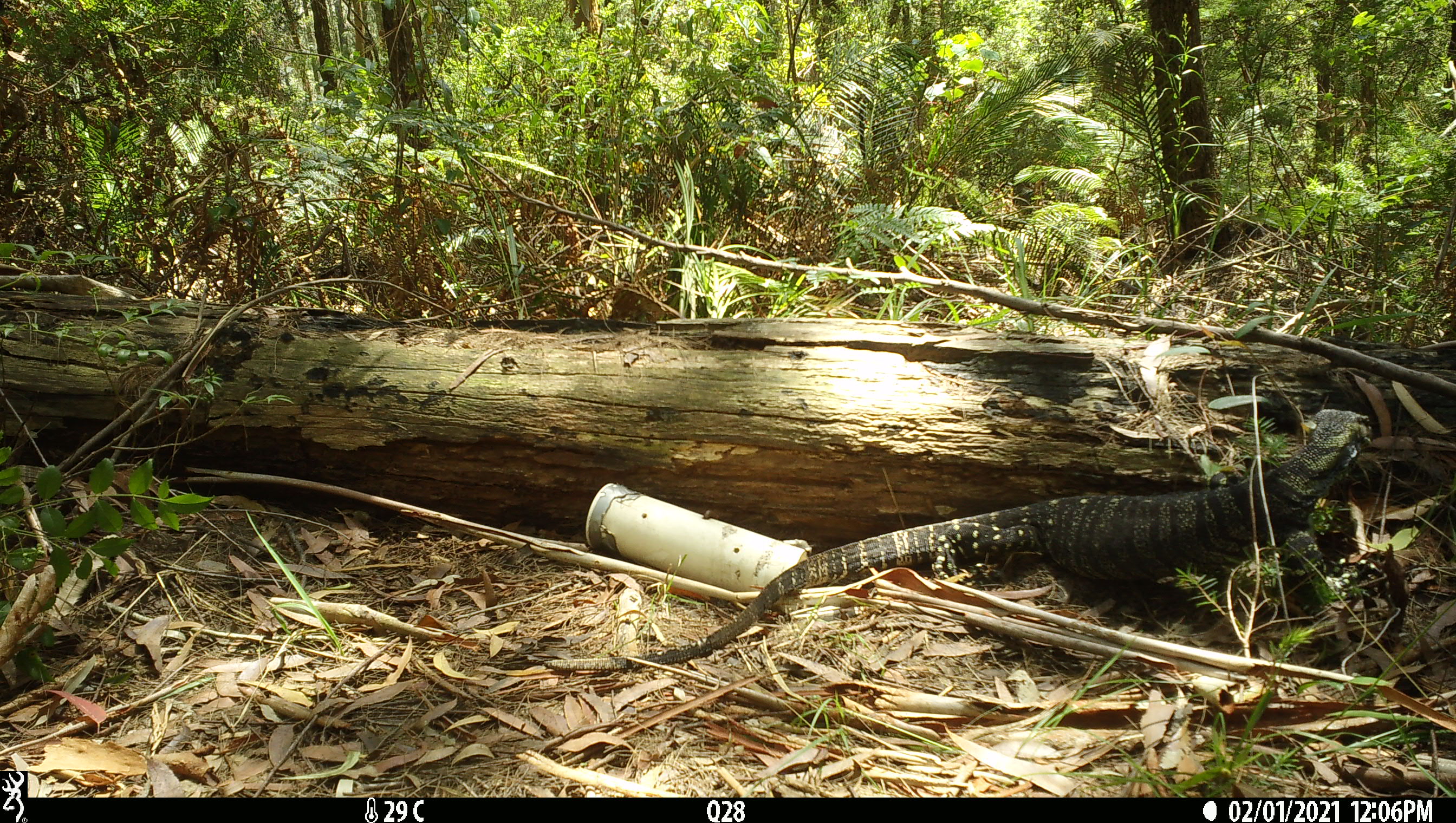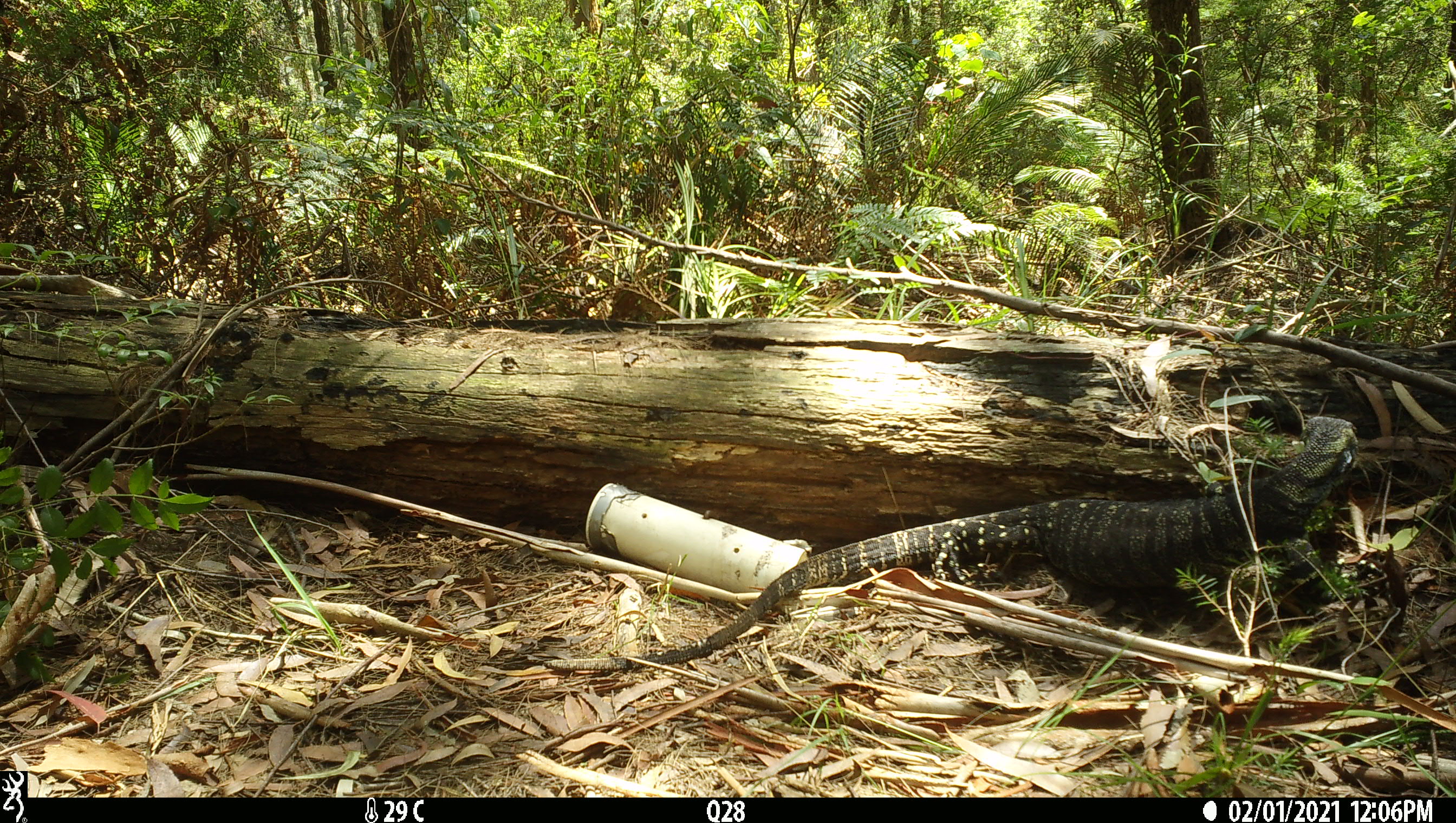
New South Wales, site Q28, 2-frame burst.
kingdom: Animalia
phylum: Chordata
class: Reptilia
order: Squamata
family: Varanidae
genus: Varanus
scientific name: Varanus varius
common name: lace monitor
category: goanna